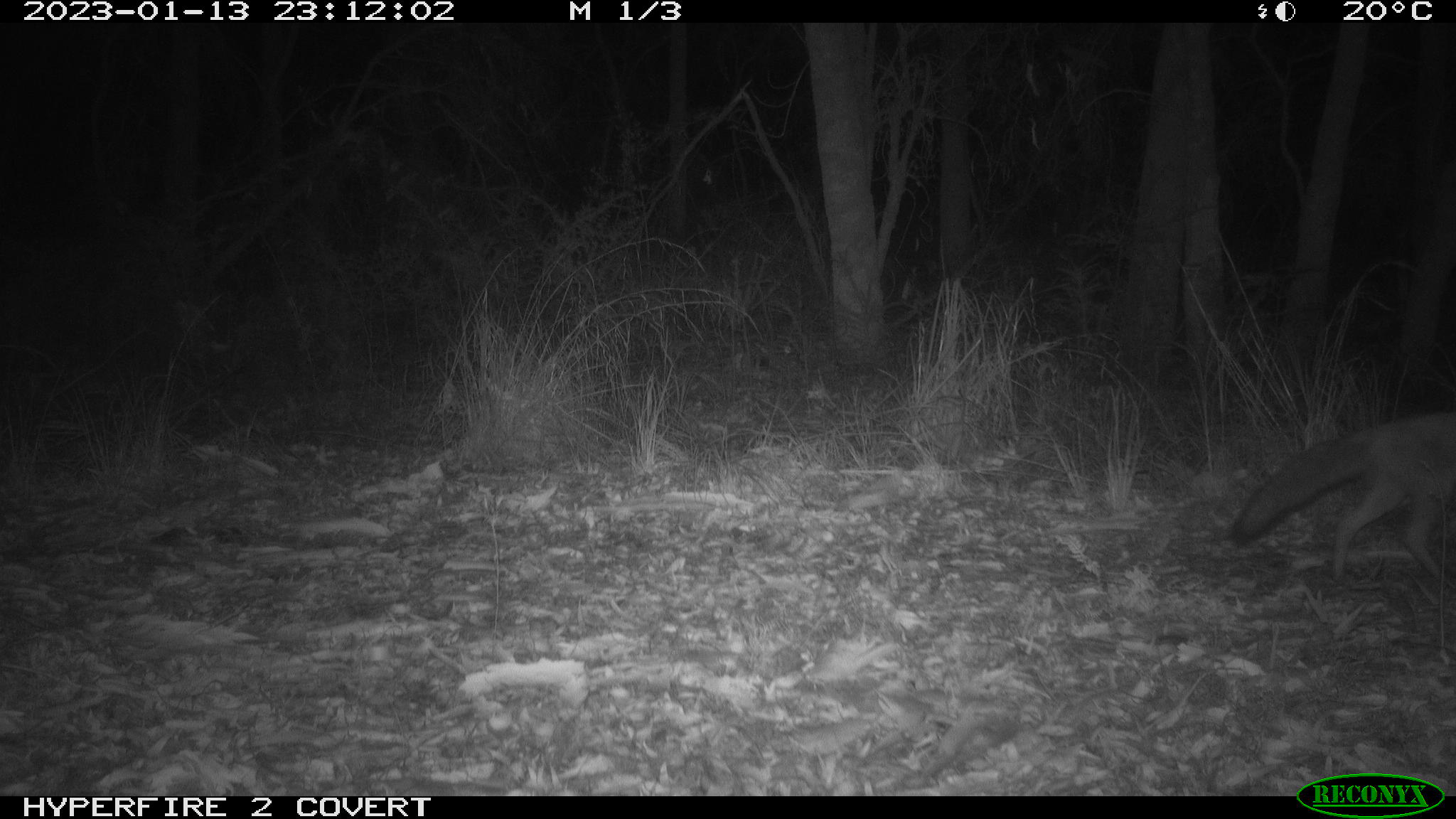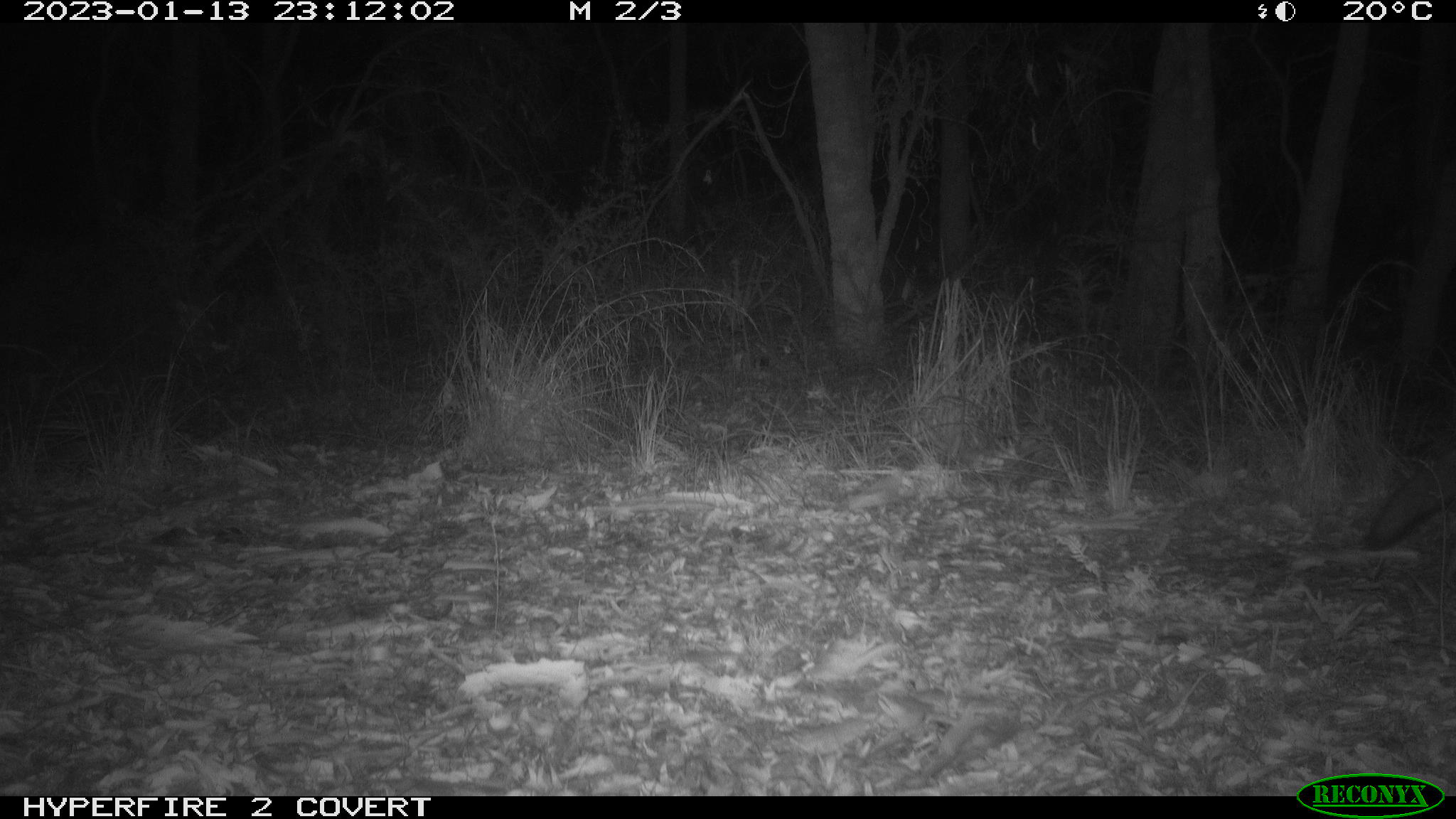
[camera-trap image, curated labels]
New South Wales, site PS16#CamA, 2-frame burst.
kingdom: Animalia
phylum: Chordata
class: Mammalia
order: Carnivora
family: Canidae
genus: Vulpes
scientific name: Vulpes vulpes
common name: red fox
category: fox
Fox (red fox) (Vulpes vulpes).